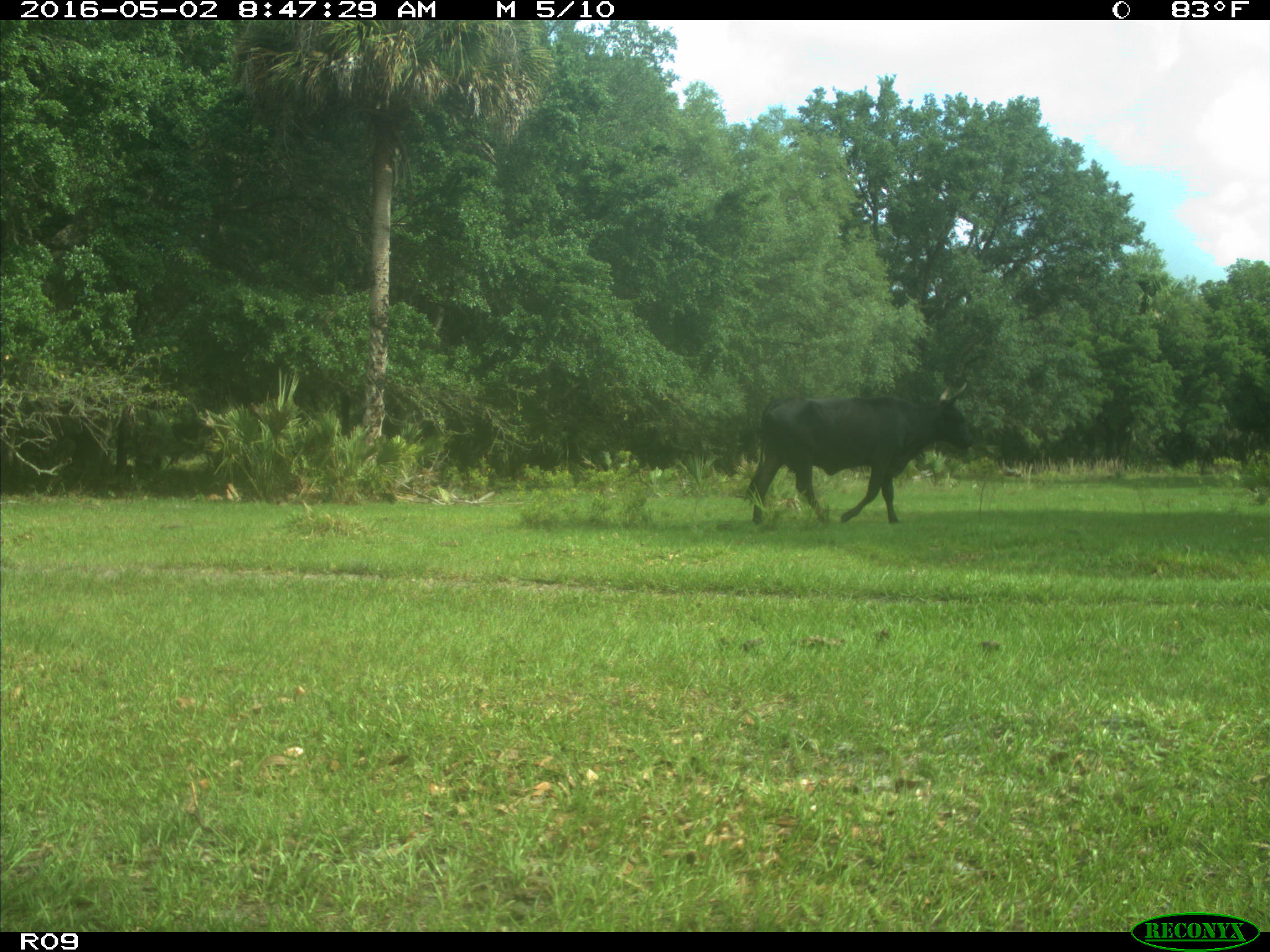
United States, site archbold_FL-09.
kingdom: Animalia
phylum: Chordata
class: Mammalia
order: Artiodactyla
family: Bovidae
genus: Bos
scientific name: Bos taurus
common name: domestic cow